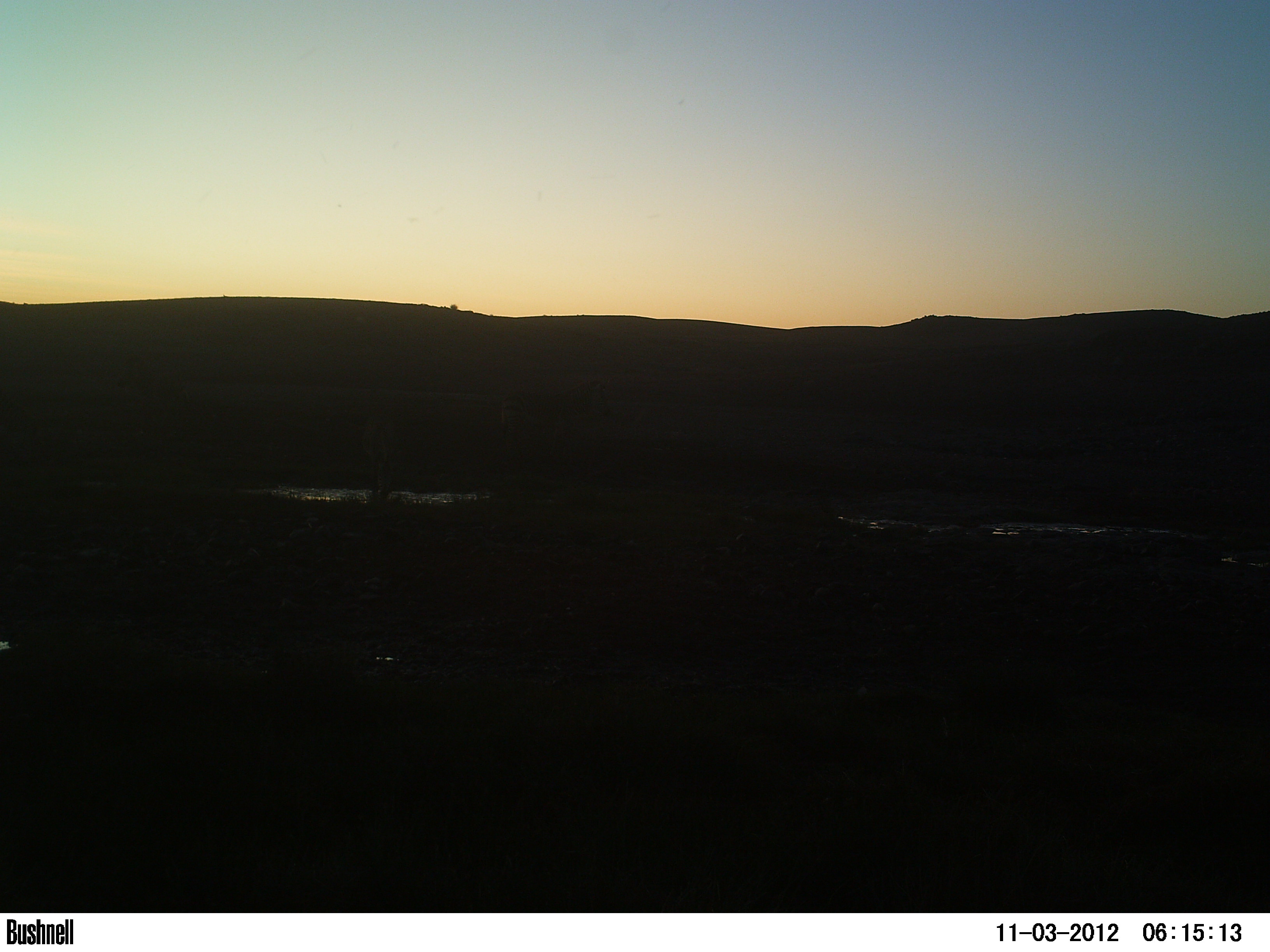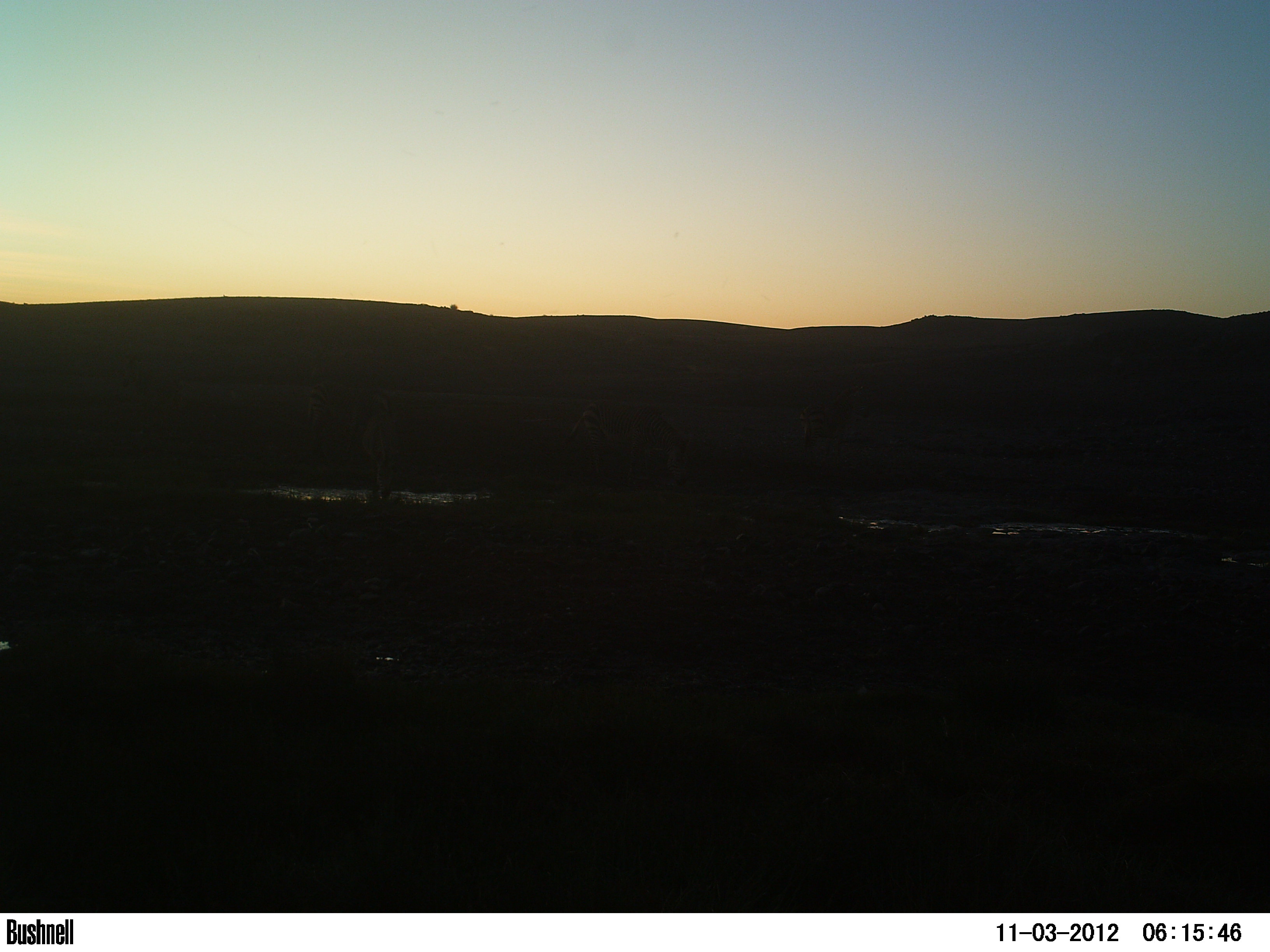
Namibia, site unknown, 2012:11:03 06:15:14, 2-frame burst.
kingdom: Animalia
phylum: Chordata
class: Mammalia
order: Perissodactyla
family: Equidae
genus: Equus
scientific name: Equus zebra hartmannae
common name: hartmann's mountain zebra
Equus zebra hartmannae (hartmann's mountain zebra).